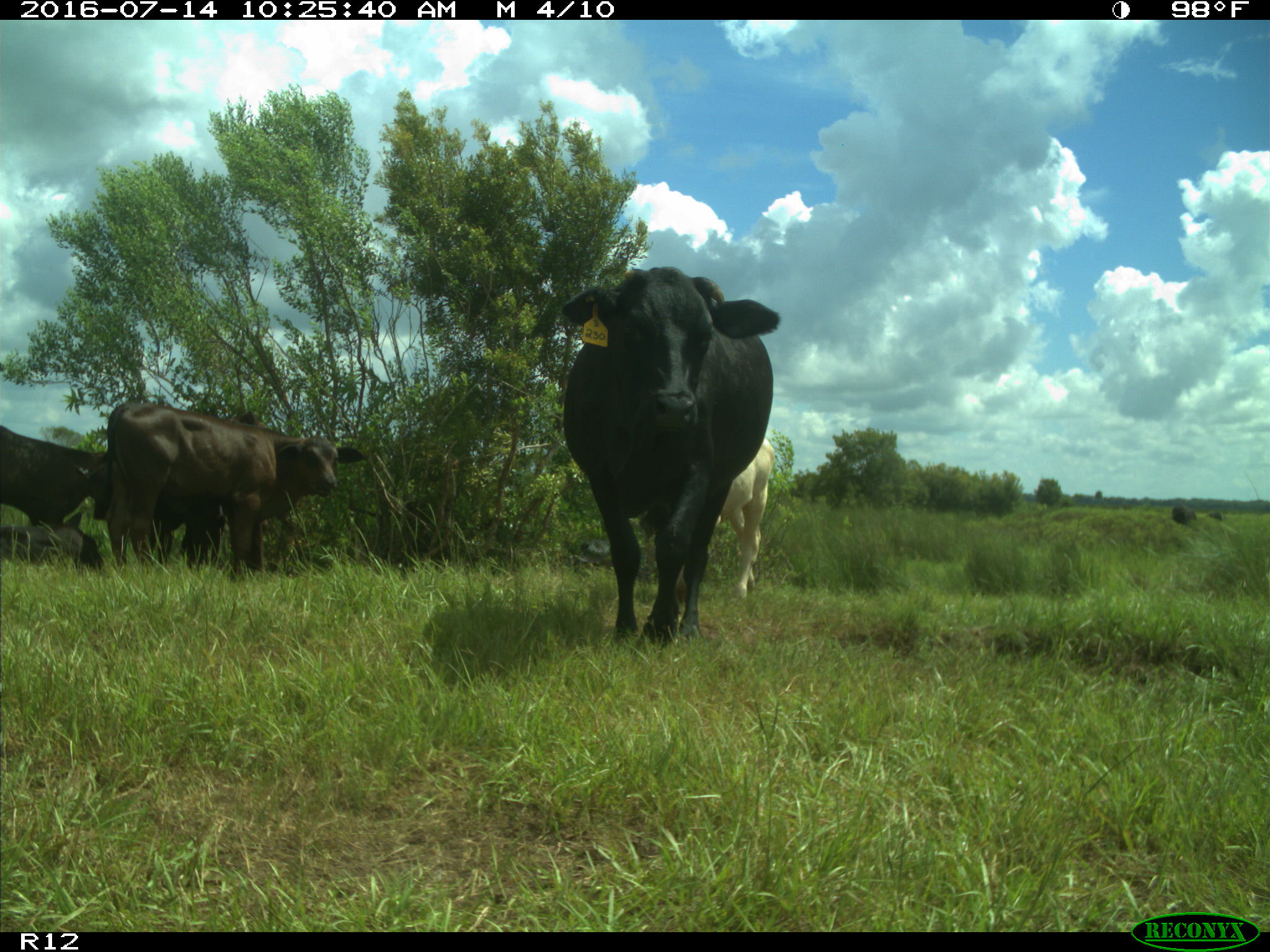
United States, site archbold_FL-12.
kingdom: Animalia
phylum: Chordata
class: Mammalia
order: Artiodactyla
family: Bovidae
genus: Bos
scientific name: Bos taurus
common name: domestic cow